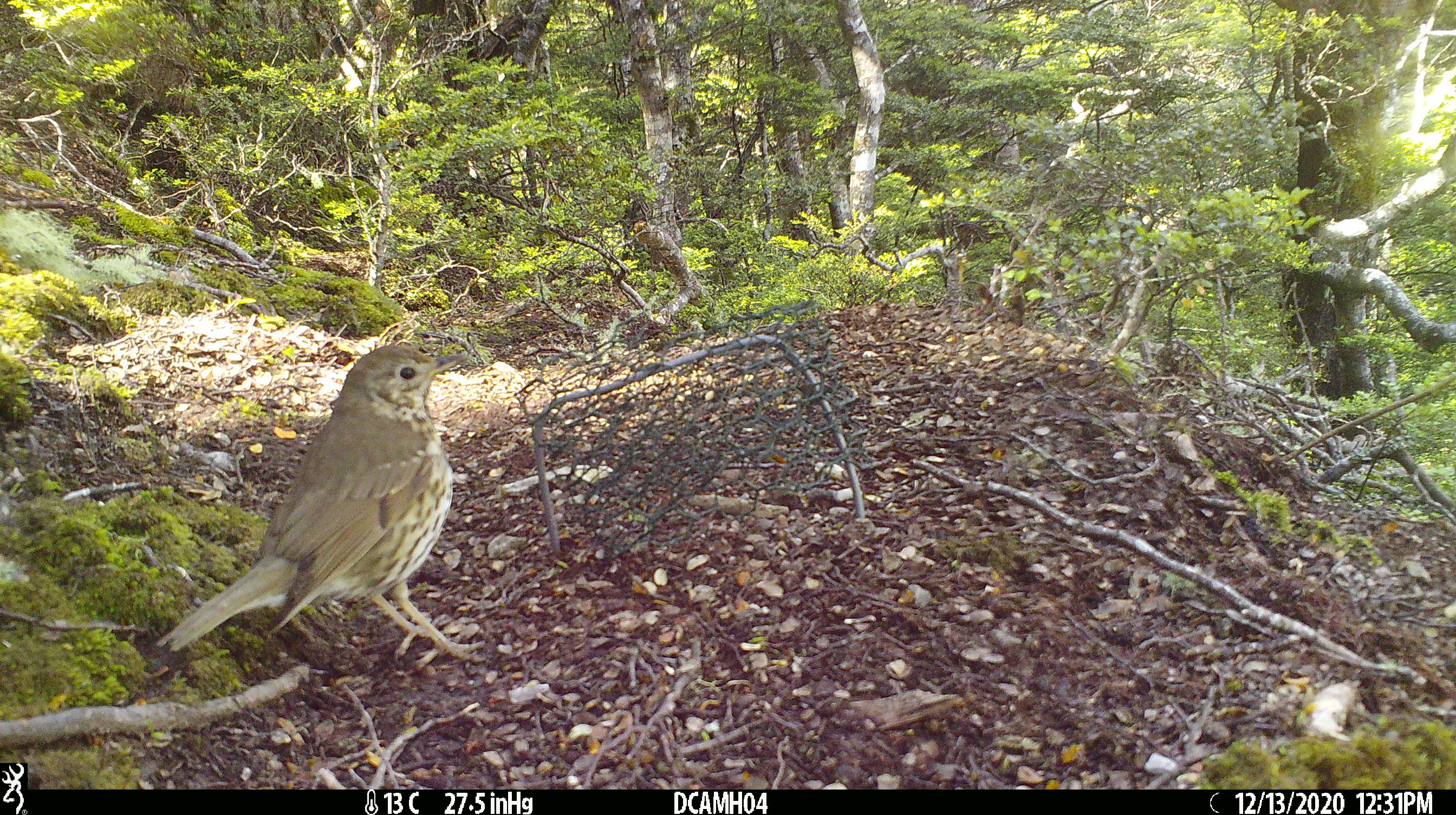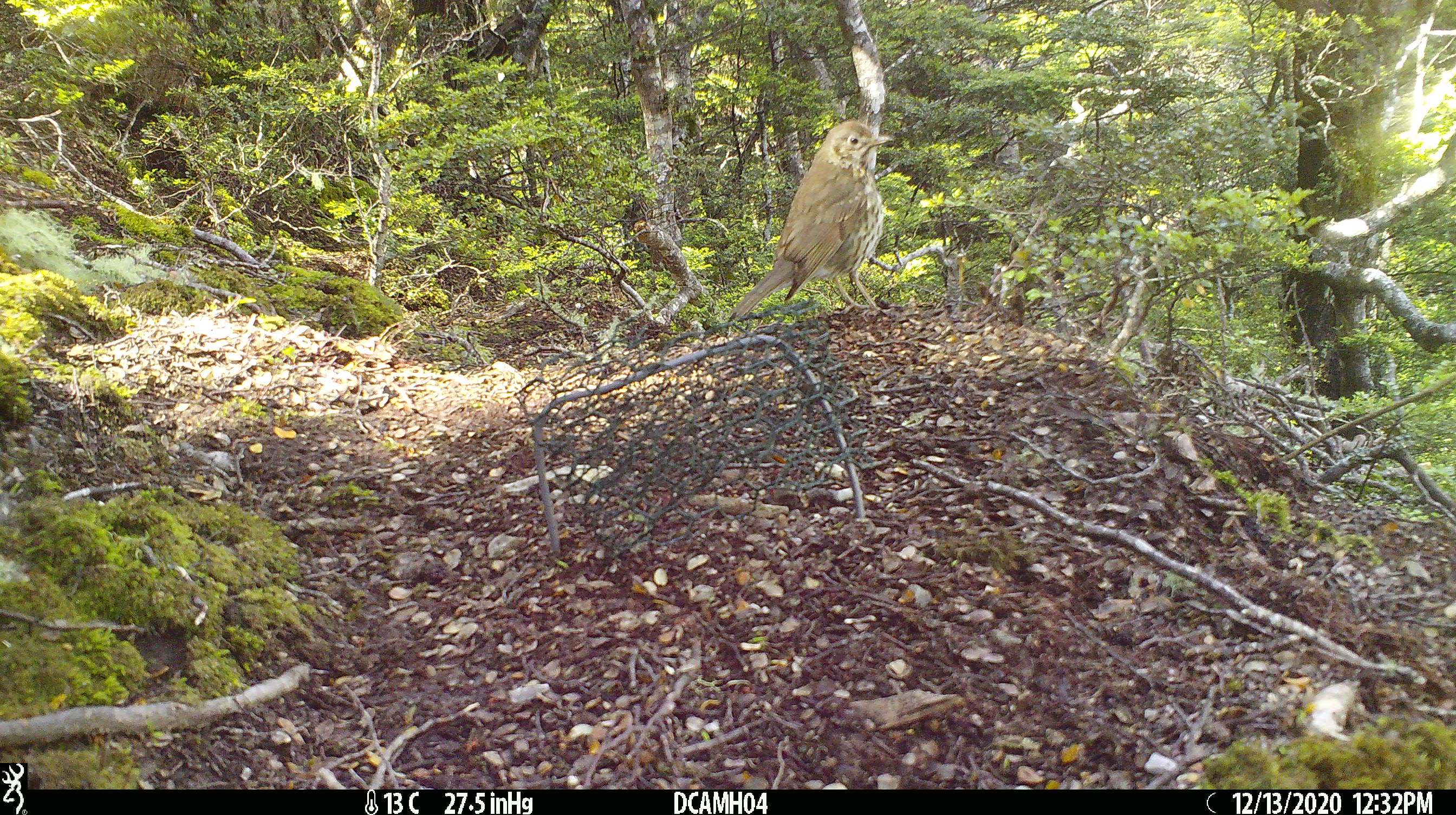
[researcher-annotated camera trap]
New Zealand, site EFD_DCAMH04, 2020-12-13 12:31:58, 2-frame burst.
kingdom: Animalia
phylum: Chordata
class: Aves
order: Passeriformes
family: Turdidae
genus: Turdus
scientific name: Turdus philomelos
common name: song thrush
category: thrush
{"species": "thrush (song thrush) (Turdus philomelos)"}